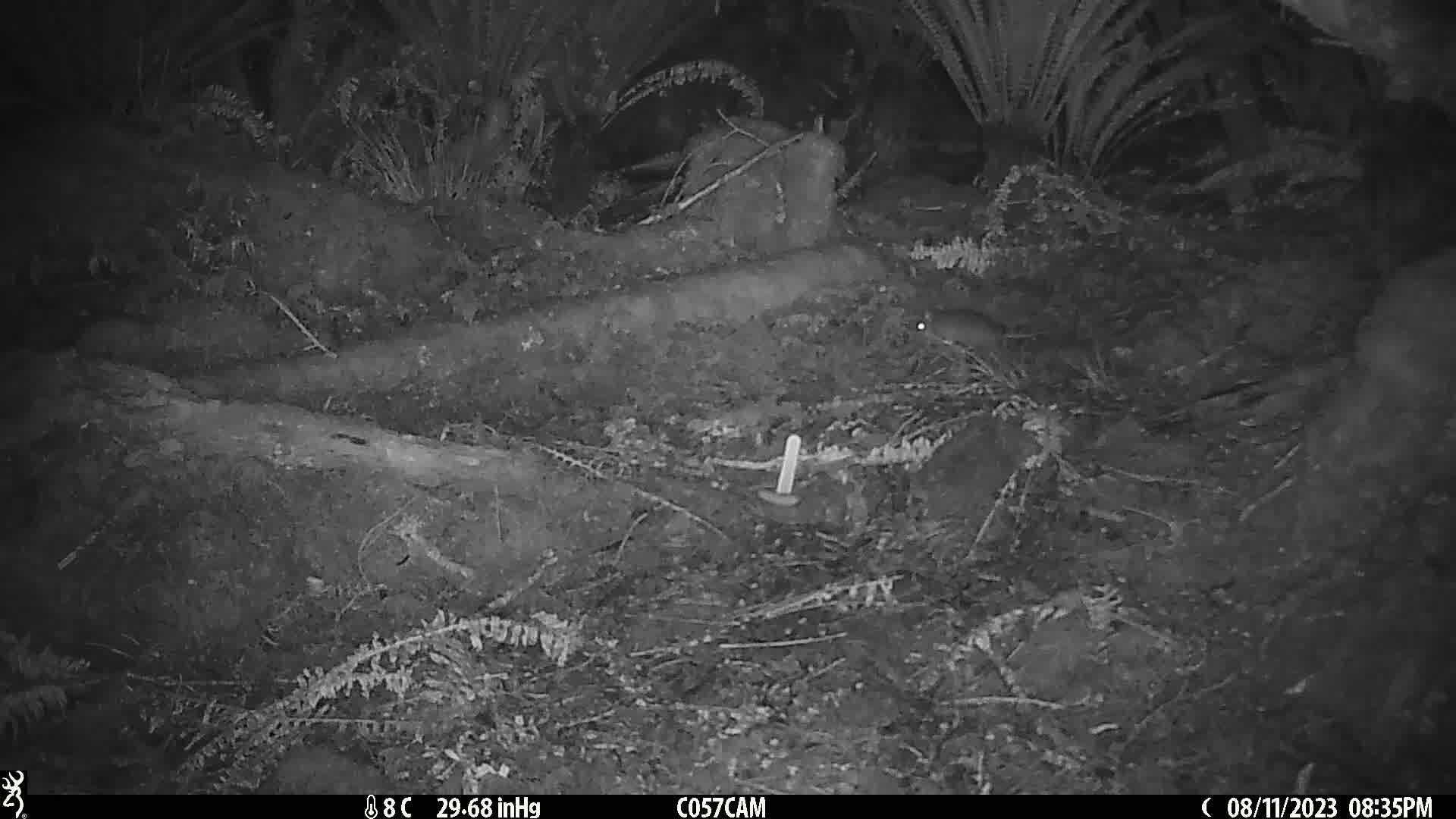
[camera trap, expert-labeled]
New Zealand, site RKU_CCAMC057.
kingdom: Animalia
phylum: Chordata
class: Mammalia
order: Rodentia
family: Muridae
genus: Rattus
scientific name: Rattus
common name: rat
Rat (Rattus).